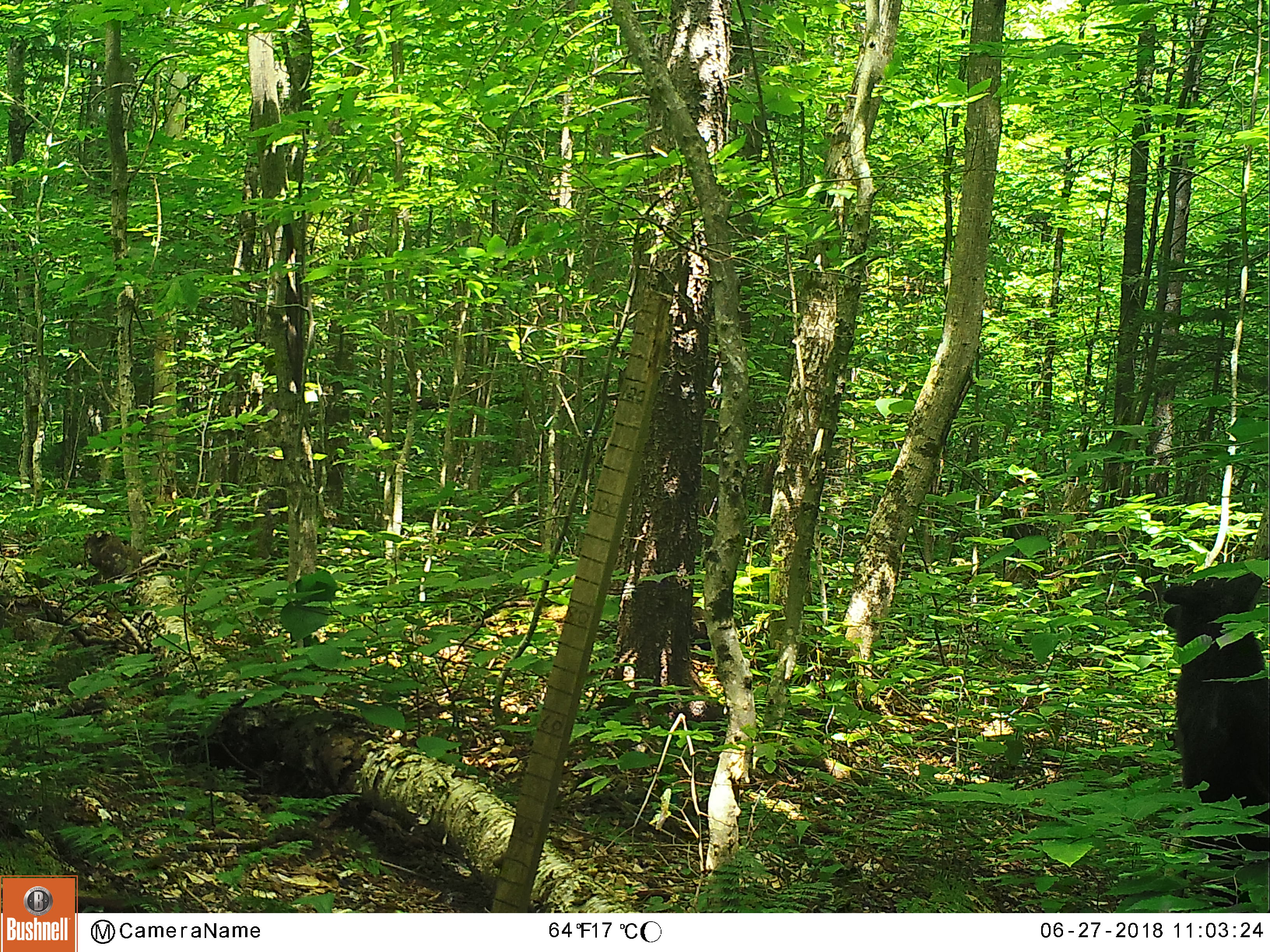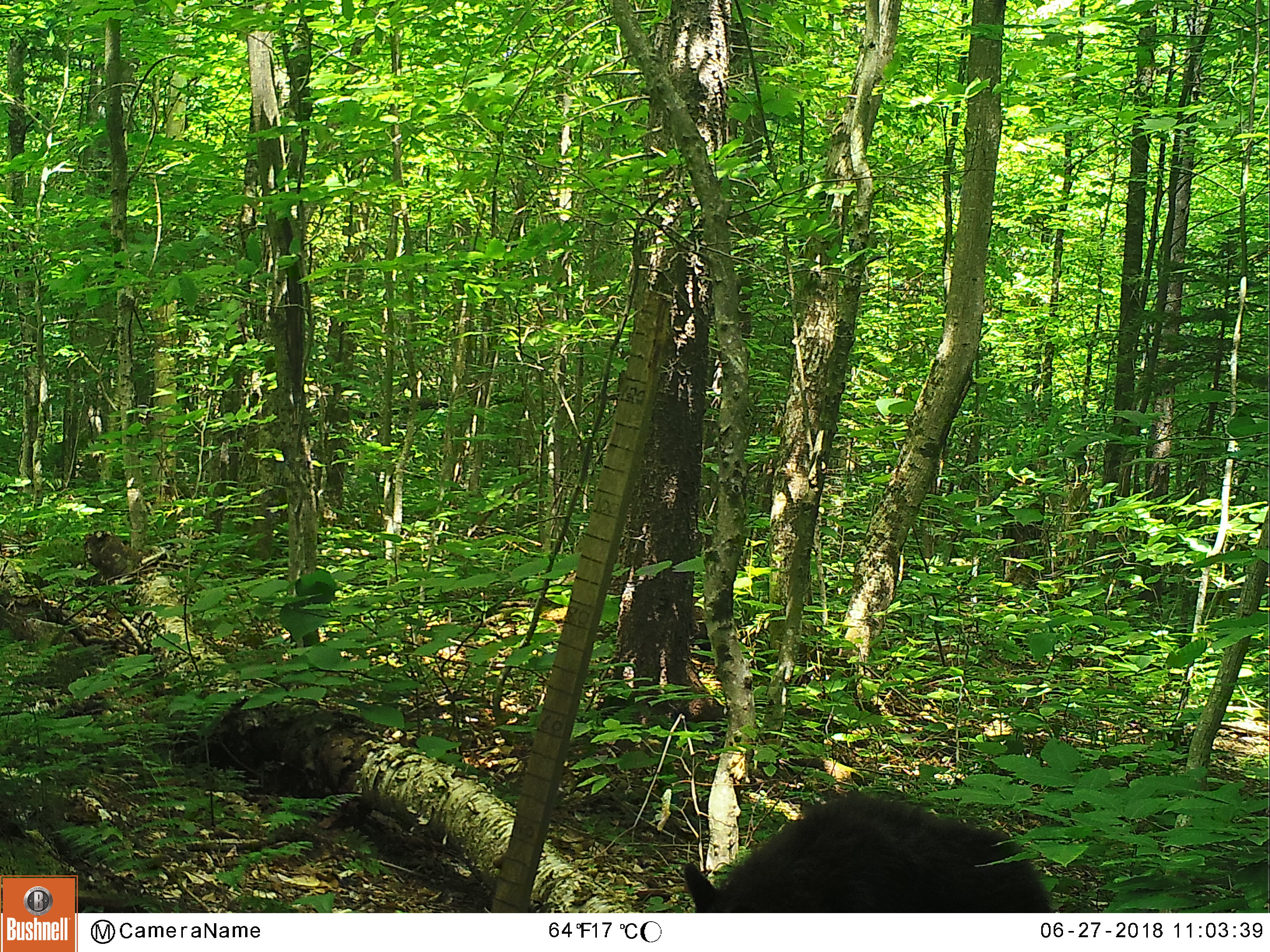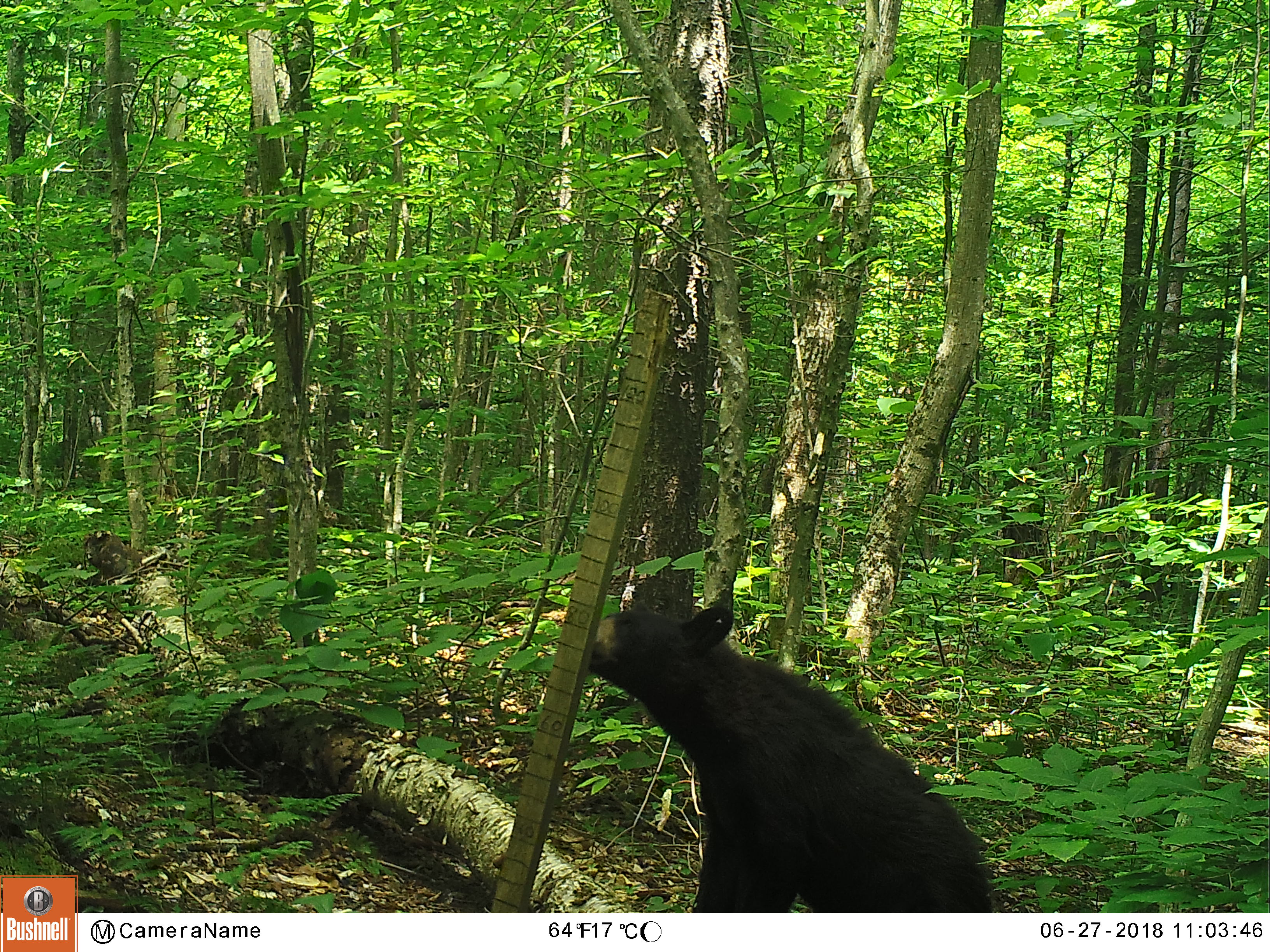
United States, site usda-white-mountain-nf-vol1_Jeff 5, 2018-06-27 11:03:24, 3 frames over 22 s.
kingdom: Animalia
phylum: Chordata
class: Mammalia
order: Carnivora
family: Ursidae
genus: Ursus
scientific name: Ursus americanus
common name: black bear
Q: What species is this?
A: Black bear (Ursus americanus).